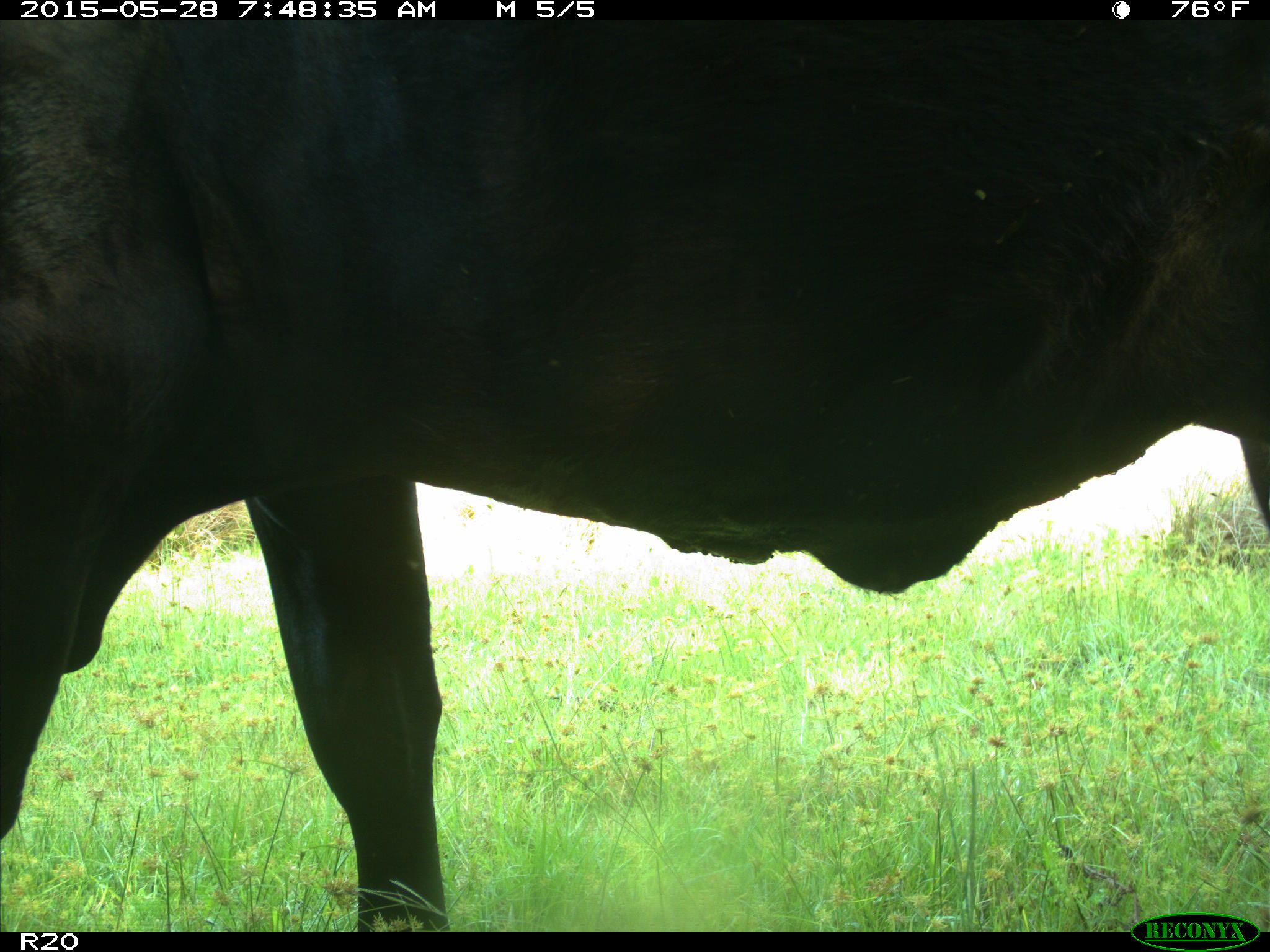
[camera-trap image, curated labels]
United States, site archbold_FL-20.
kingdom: Animalia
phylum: Chordata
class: Mammalia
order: Artiodactyla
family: Bovidae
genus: Bos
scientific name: Bos taurus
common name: domestic cow